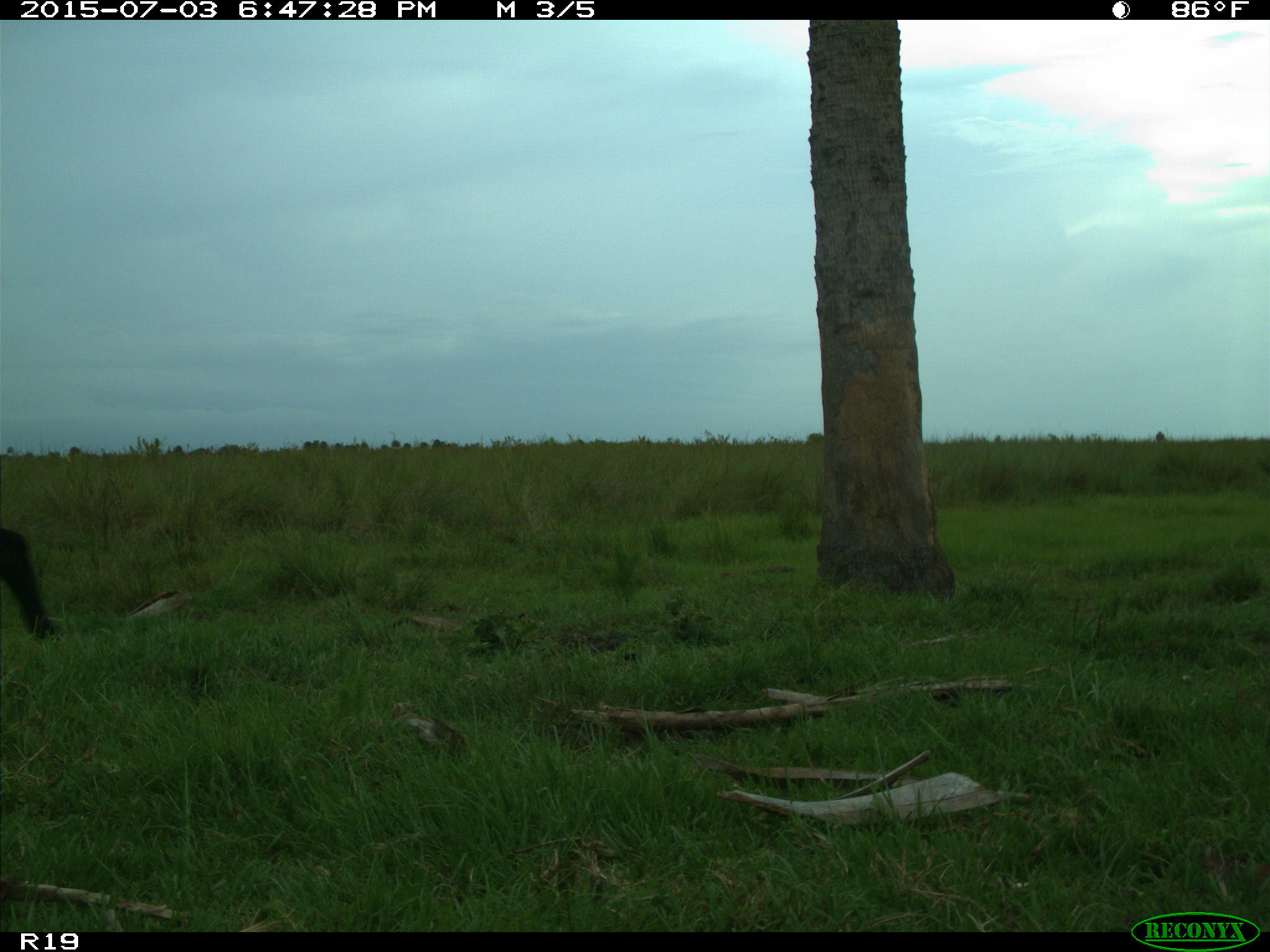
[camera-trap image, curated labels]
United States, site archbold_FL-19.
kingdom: Animalia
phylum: Chordata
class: Mammalia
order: Artiodactyla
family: Bovidae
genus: Bos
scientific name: Bos taurus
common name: domestic cow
Bos taurus (domestic cow).